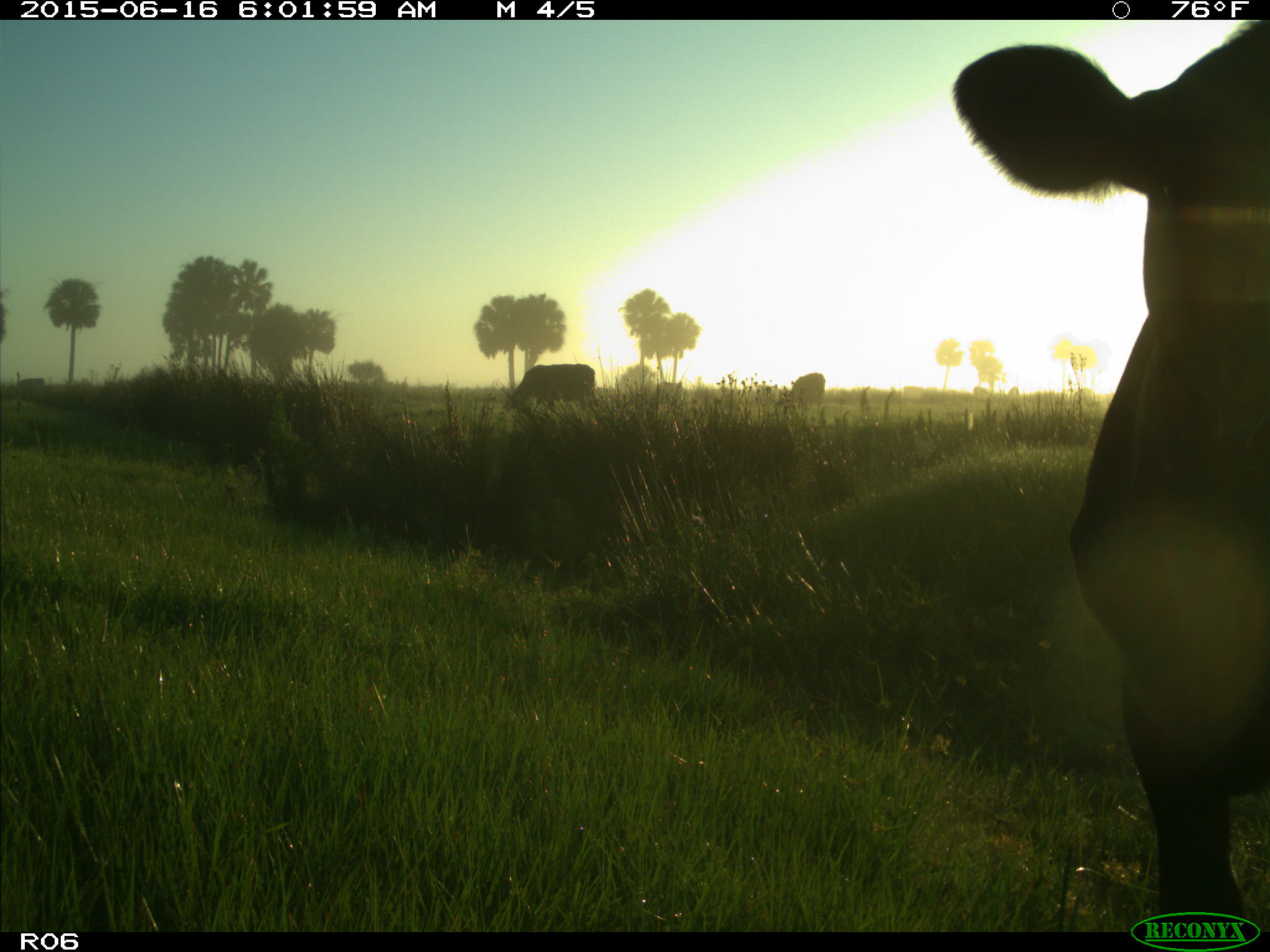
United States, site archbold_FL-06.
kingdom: Animalia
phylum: Chordata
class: Mammalia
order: Artiodactyla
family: Bovidae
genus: Bos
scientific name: Bos taurus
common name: domestic cow